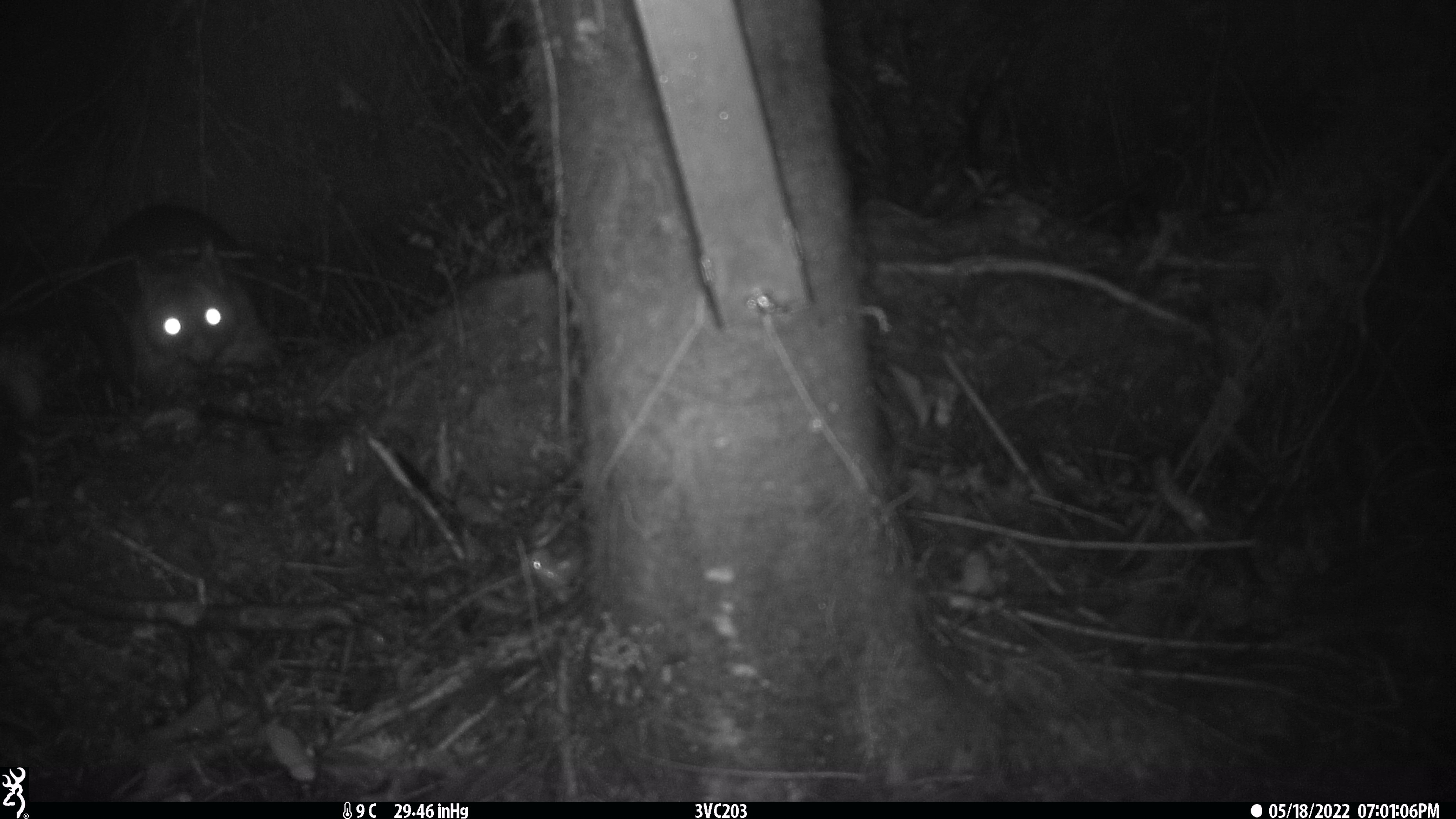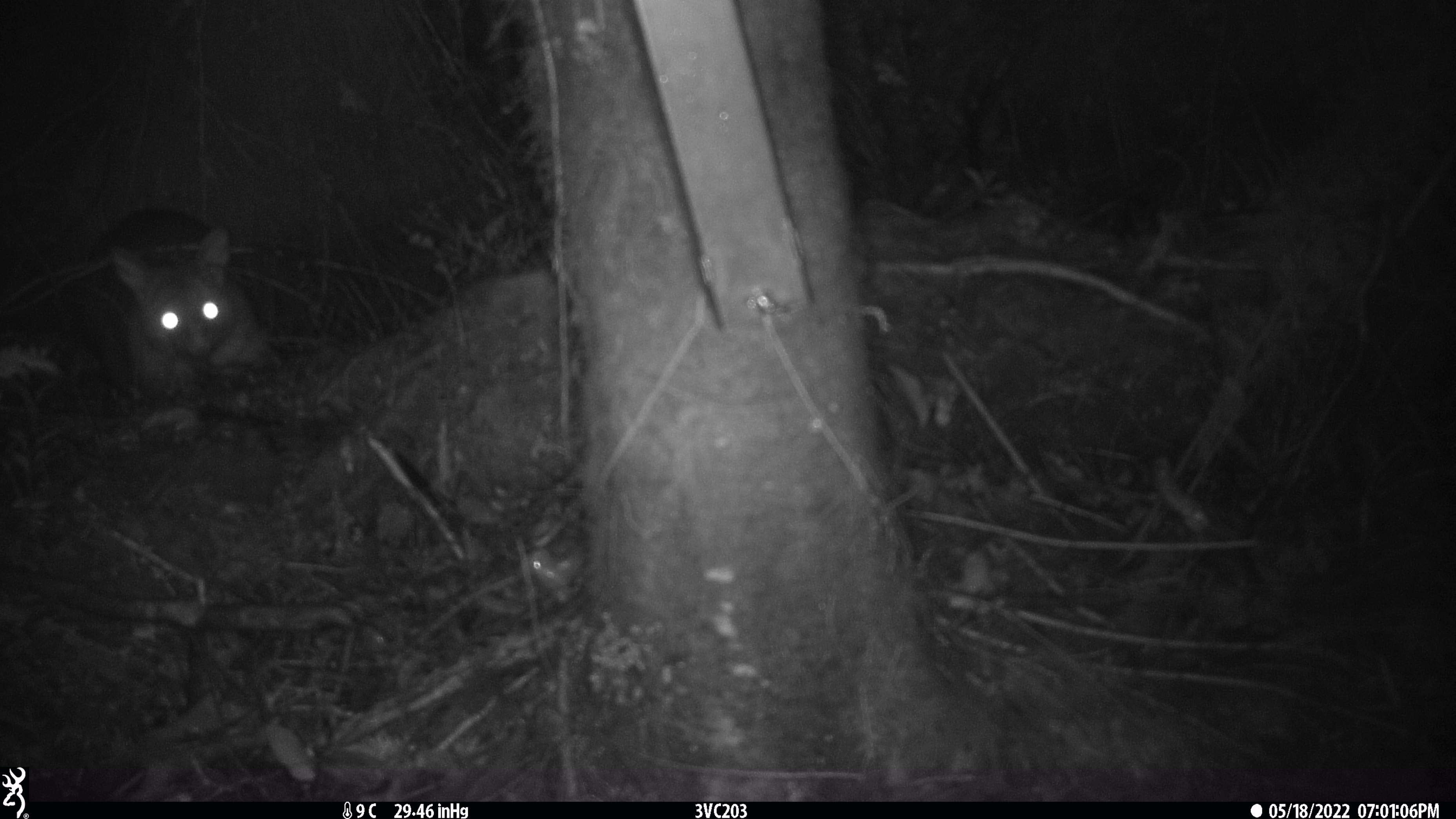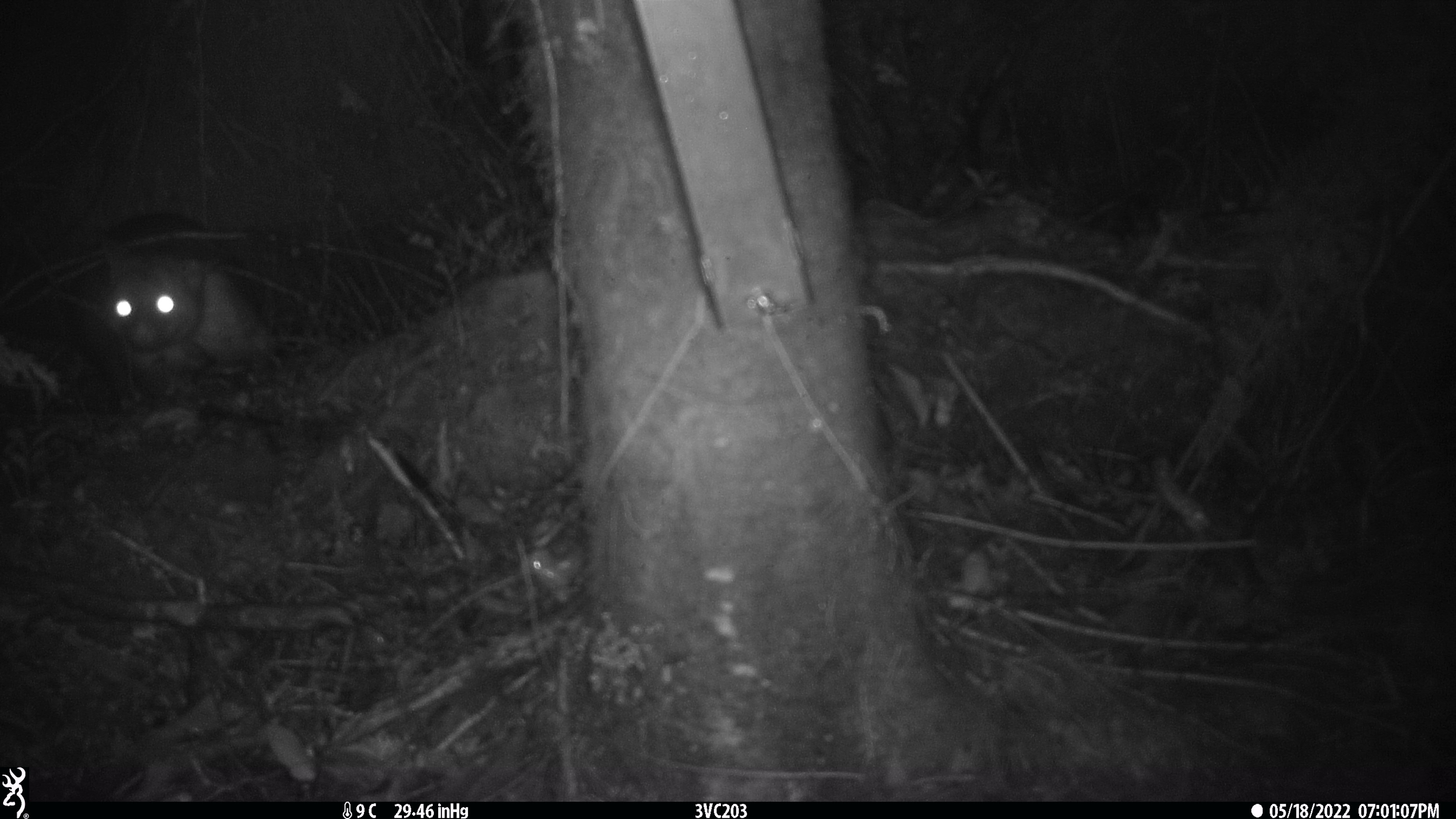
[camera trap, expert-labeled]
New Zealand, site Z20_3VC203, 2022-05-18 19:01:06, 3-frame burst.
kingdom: Animalia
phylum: Chordata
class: Mammalia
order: Diprotodontia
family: Phalangeridae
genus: Trichosurus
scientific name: Trichosurus vulpecula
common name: common brushtail possum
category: possum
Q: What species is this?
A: Possum (common brushtail possum) (Trichosurus vulpecula).